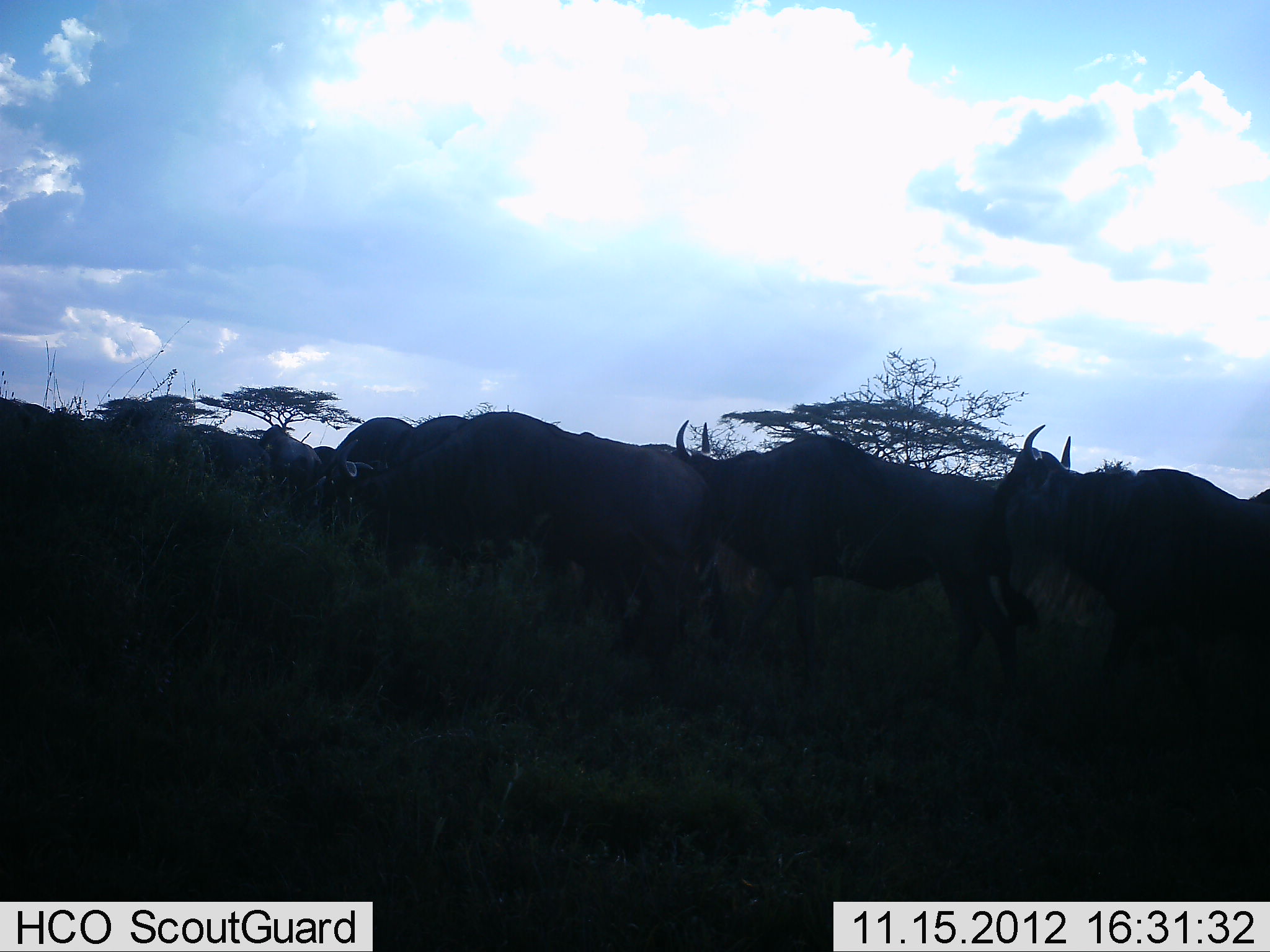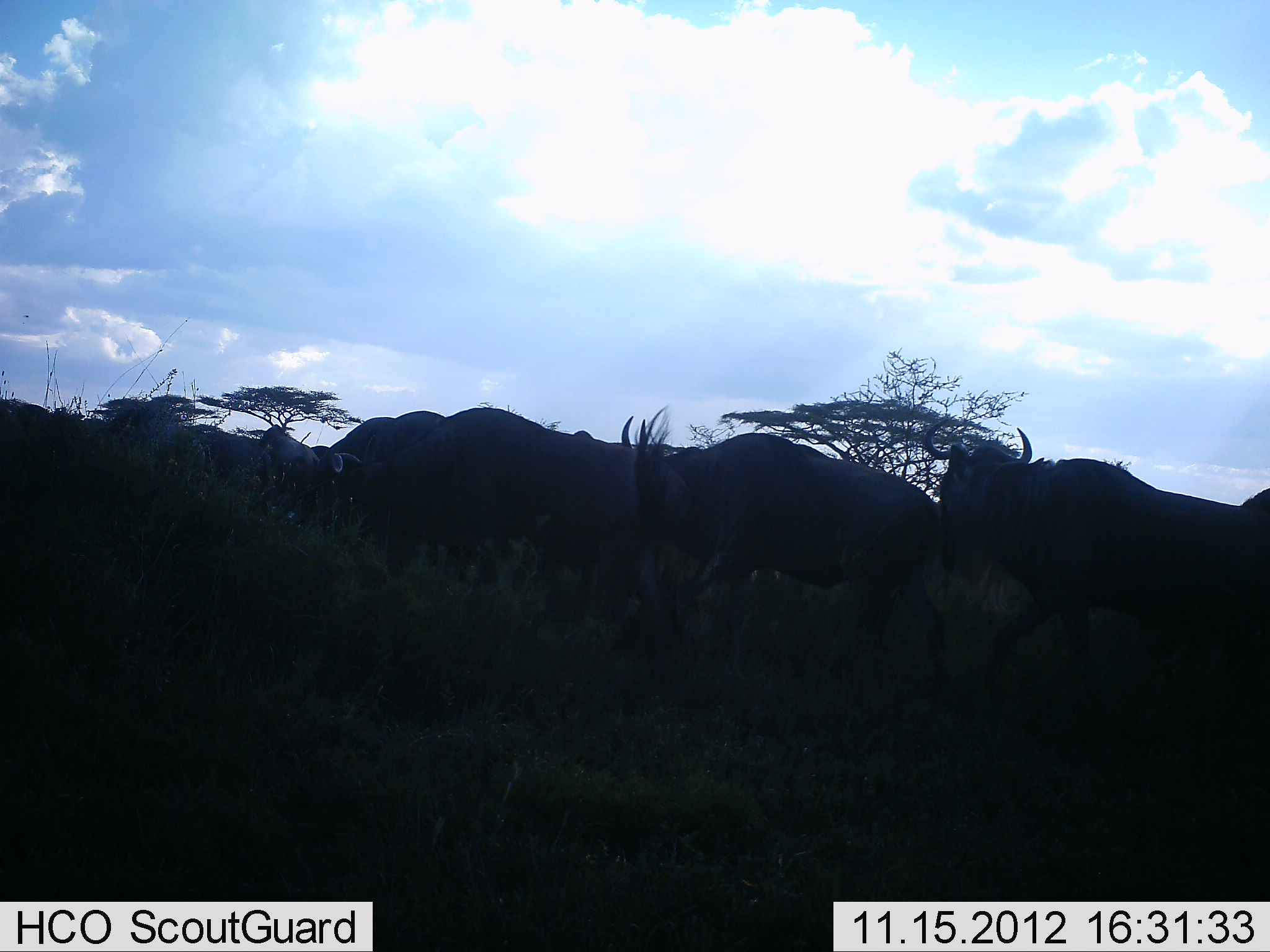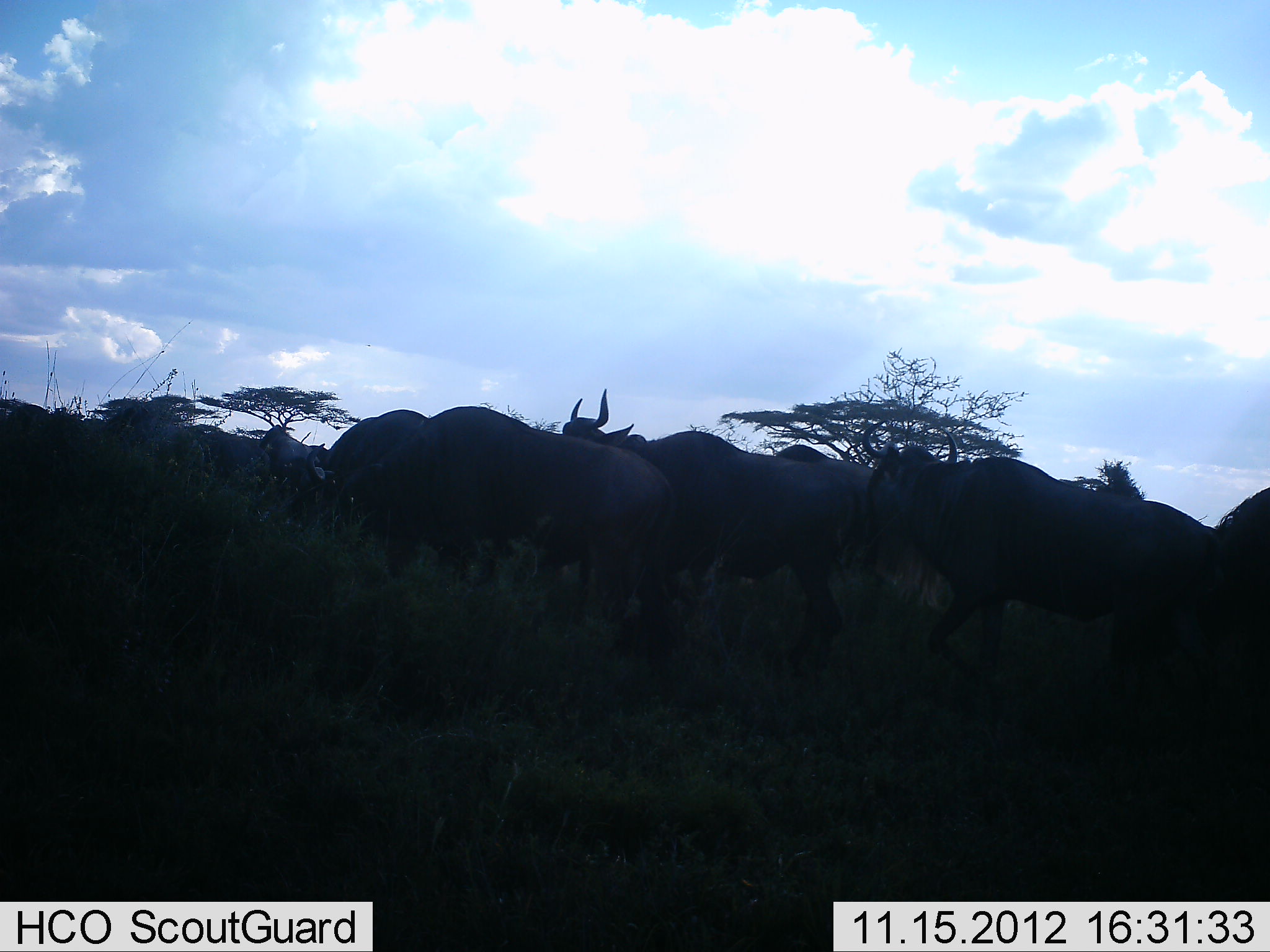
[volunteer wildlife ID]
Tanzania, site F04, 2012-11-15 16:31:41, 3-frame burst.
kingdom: Animalia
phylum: Chordata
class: Mammalia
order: Artiodactyla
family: Bovidae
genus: Connochaetes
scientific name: Connochaetes taurinus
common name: blue wildebeest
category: wildebeest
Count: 8.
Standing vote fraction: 10%.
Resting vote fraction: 0%.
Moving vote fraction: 100%.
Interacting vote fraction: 0%.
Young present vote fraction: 0%.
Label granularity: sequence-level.